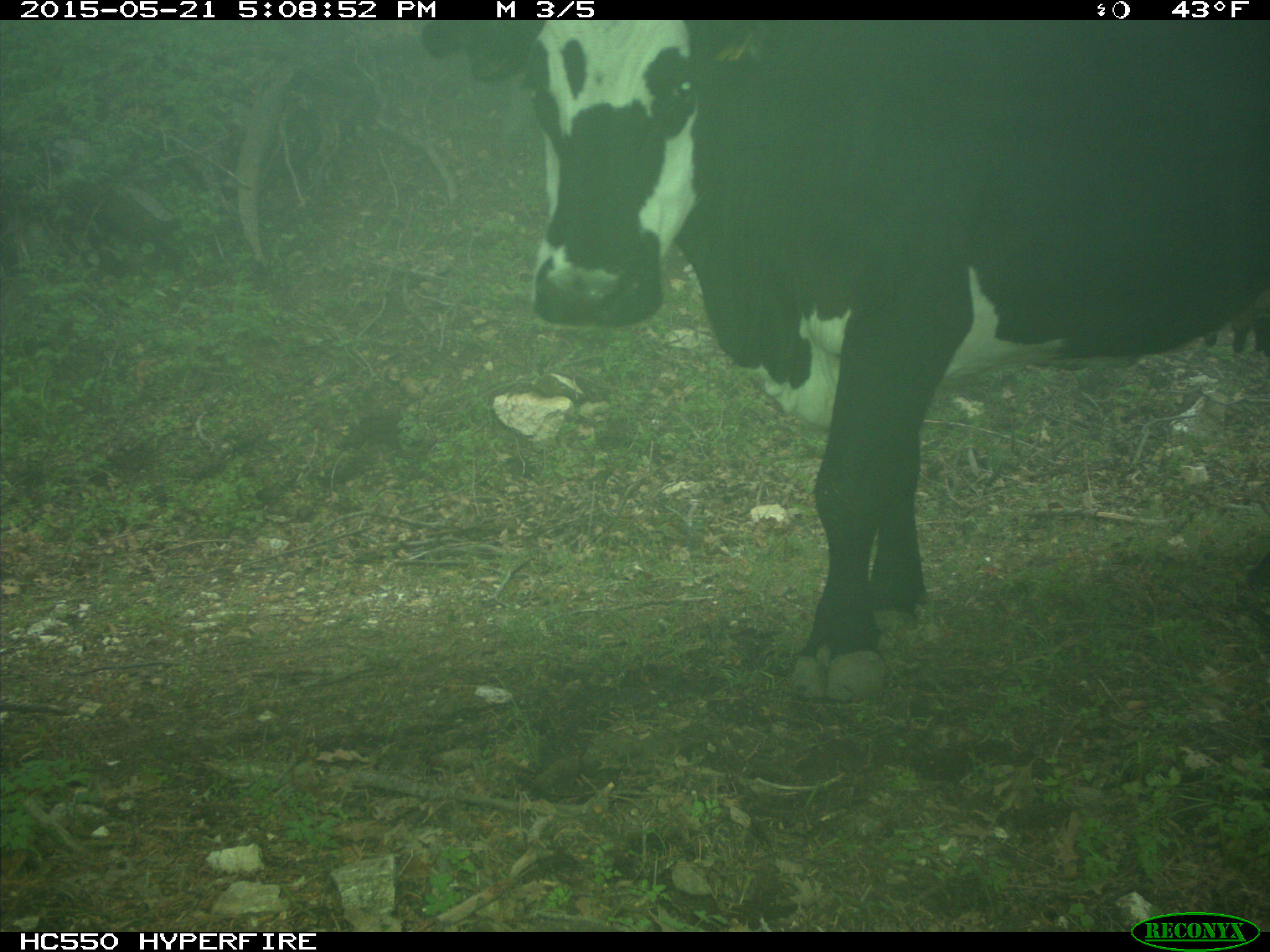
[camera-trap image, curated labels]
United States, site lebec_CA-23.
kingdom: Animalia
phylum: Chordata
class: Mammalia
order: Artiodactyla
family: Bovidae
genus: Bos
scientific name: Bos taurus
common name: domestic cow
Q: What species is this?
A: Bos taurus (domestic cow).